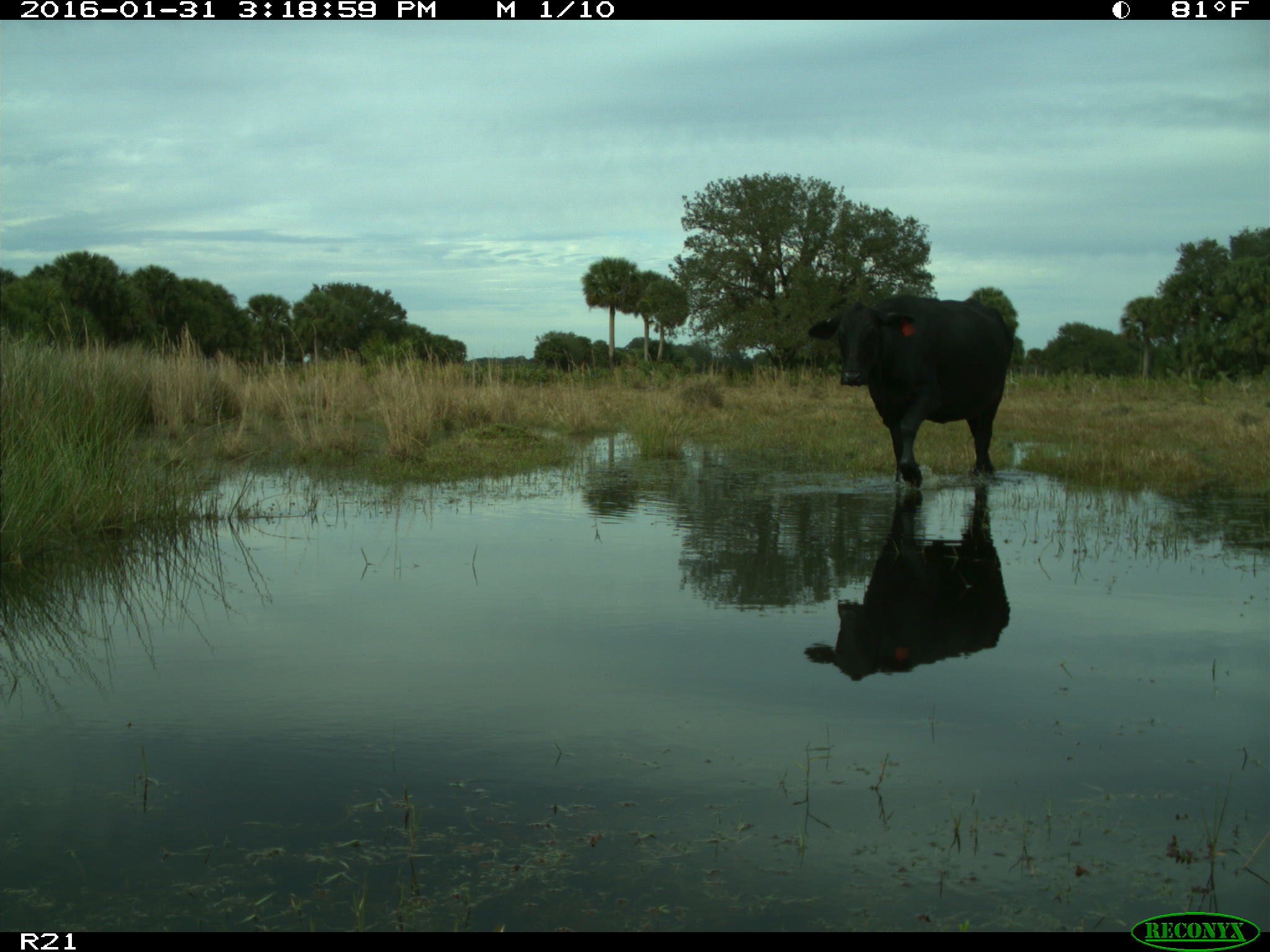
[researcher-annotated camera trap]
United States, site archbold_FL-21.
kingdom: Animalia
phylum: Chordata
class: Mammalia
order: Artiodactyla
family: Bovidae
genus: Bos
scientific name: Bos taurus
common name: domestic cow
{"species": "Bos taurus (domestic cow)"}